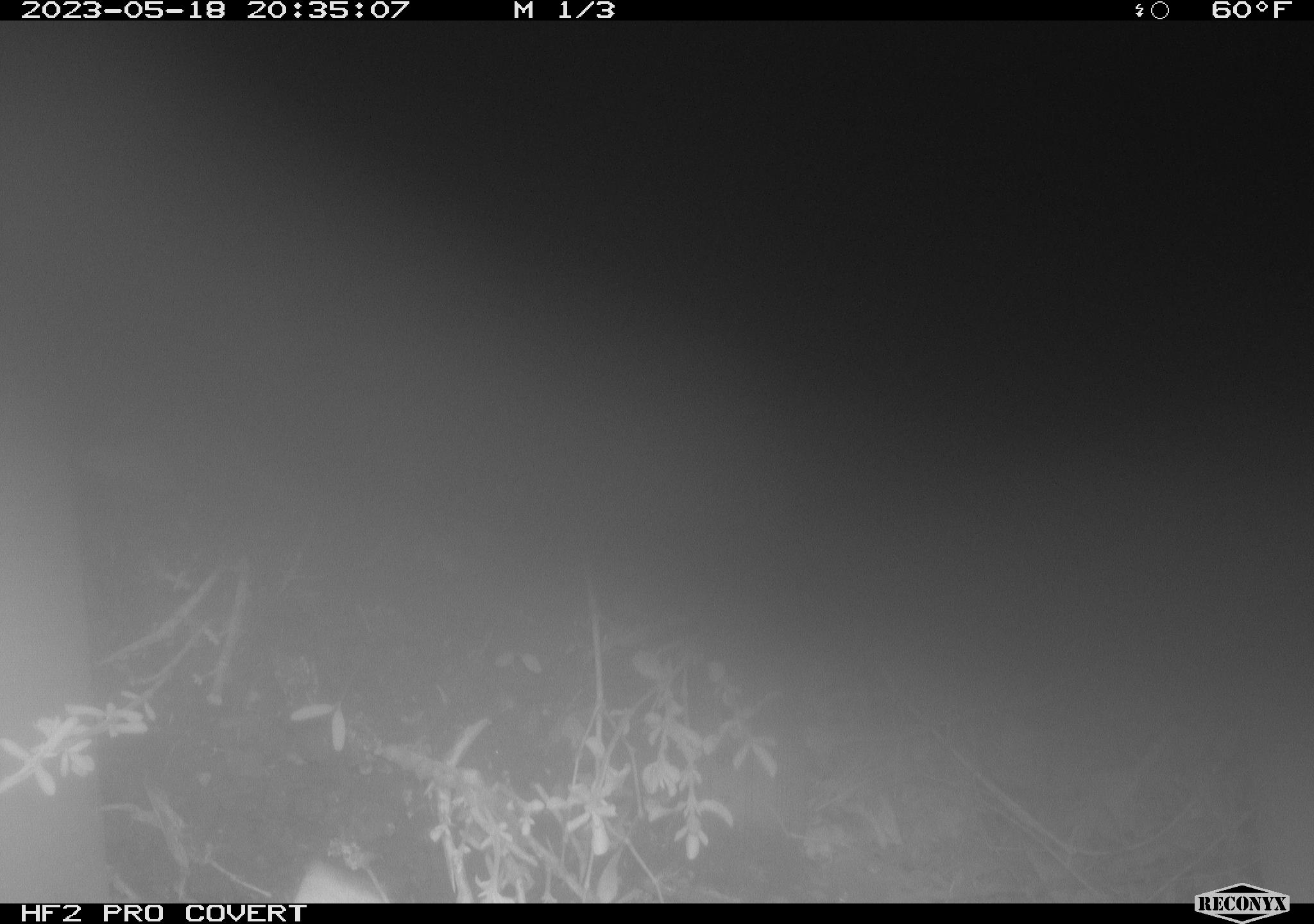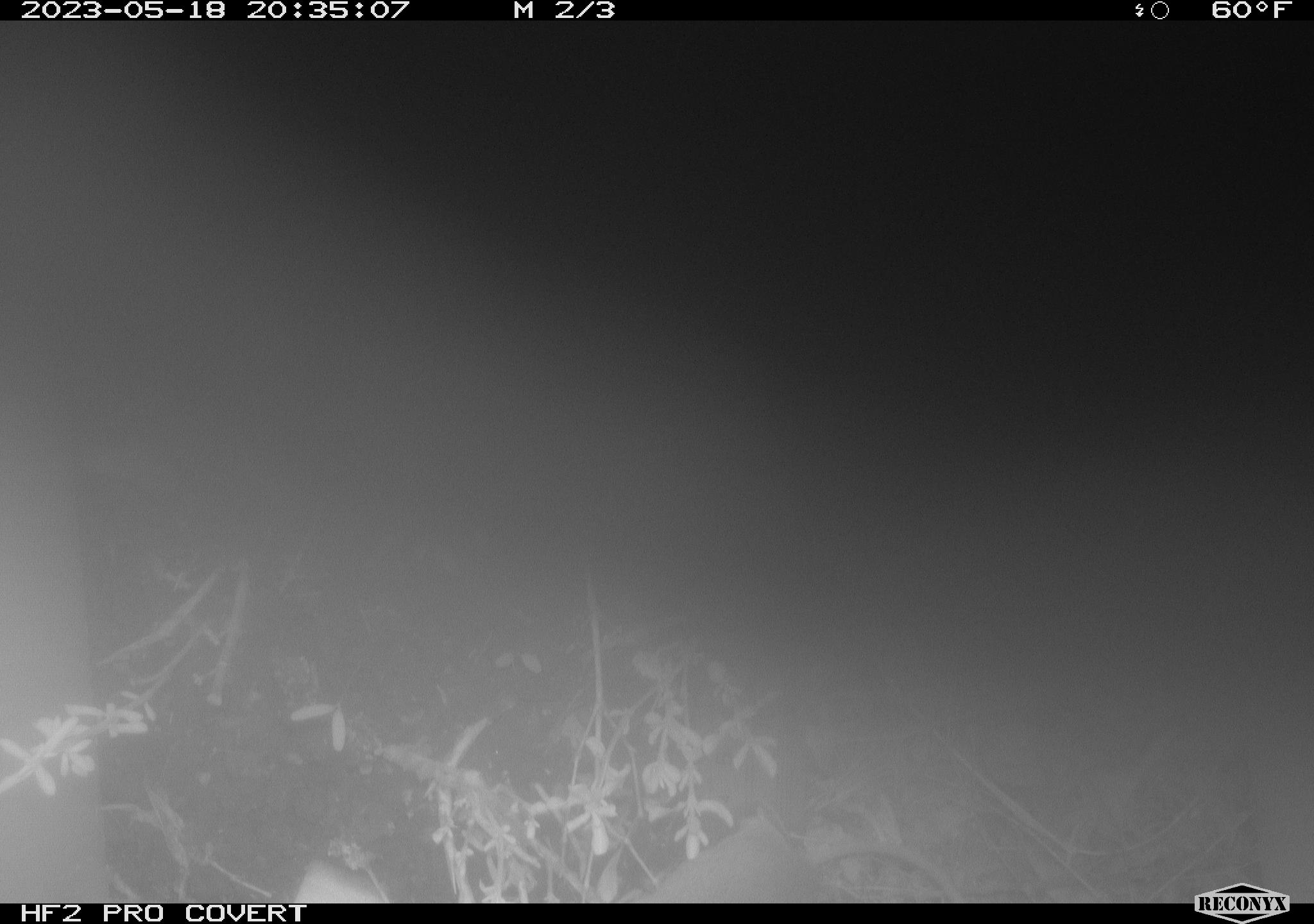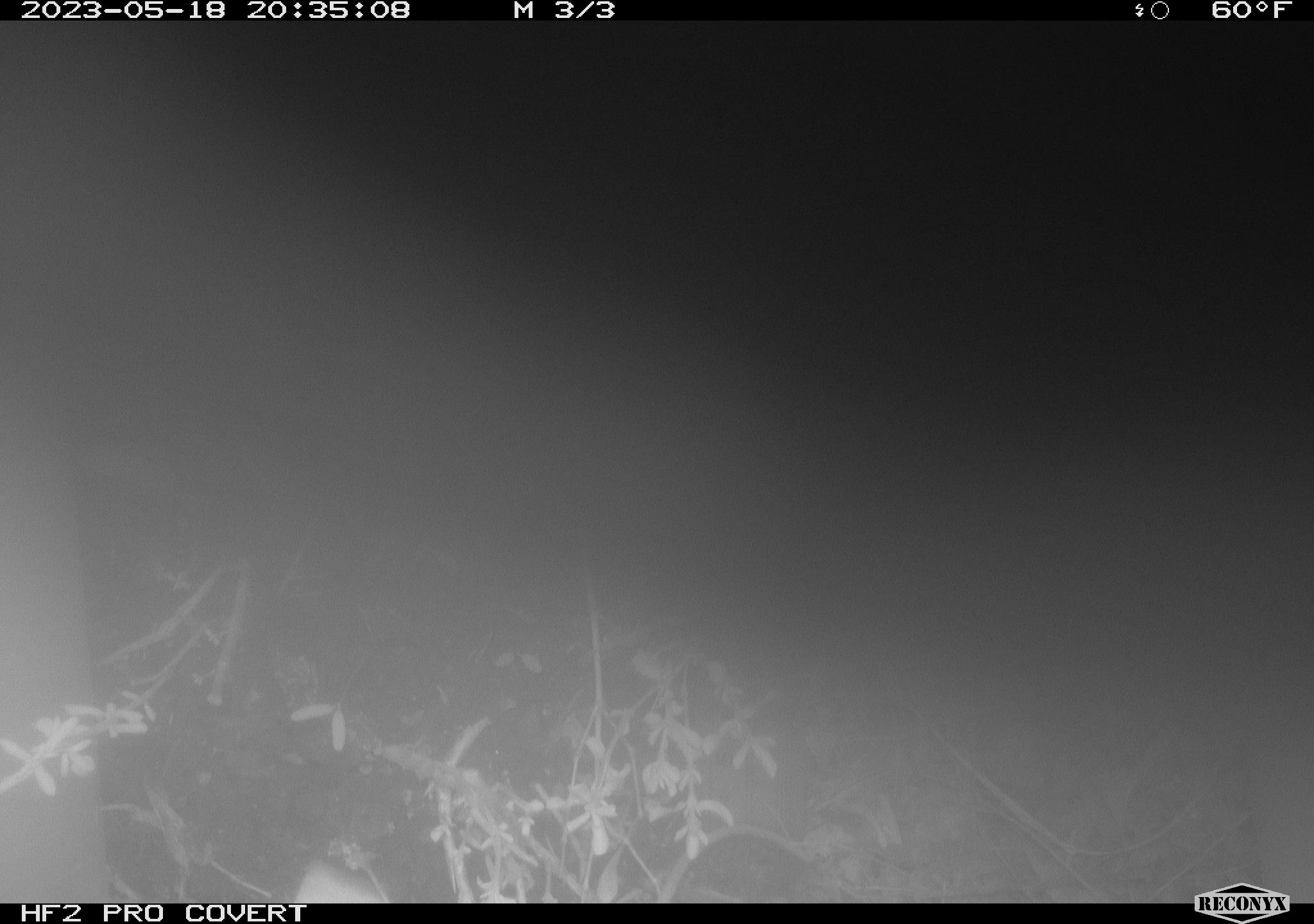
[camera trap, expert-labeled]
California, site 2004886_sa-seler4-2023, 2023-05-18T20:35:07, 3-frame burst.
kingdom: Animalia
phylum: Chordata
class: Mammalia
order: Eulipotyphla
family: Soricidae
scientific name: Soricidae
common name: shrews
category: soricidae family